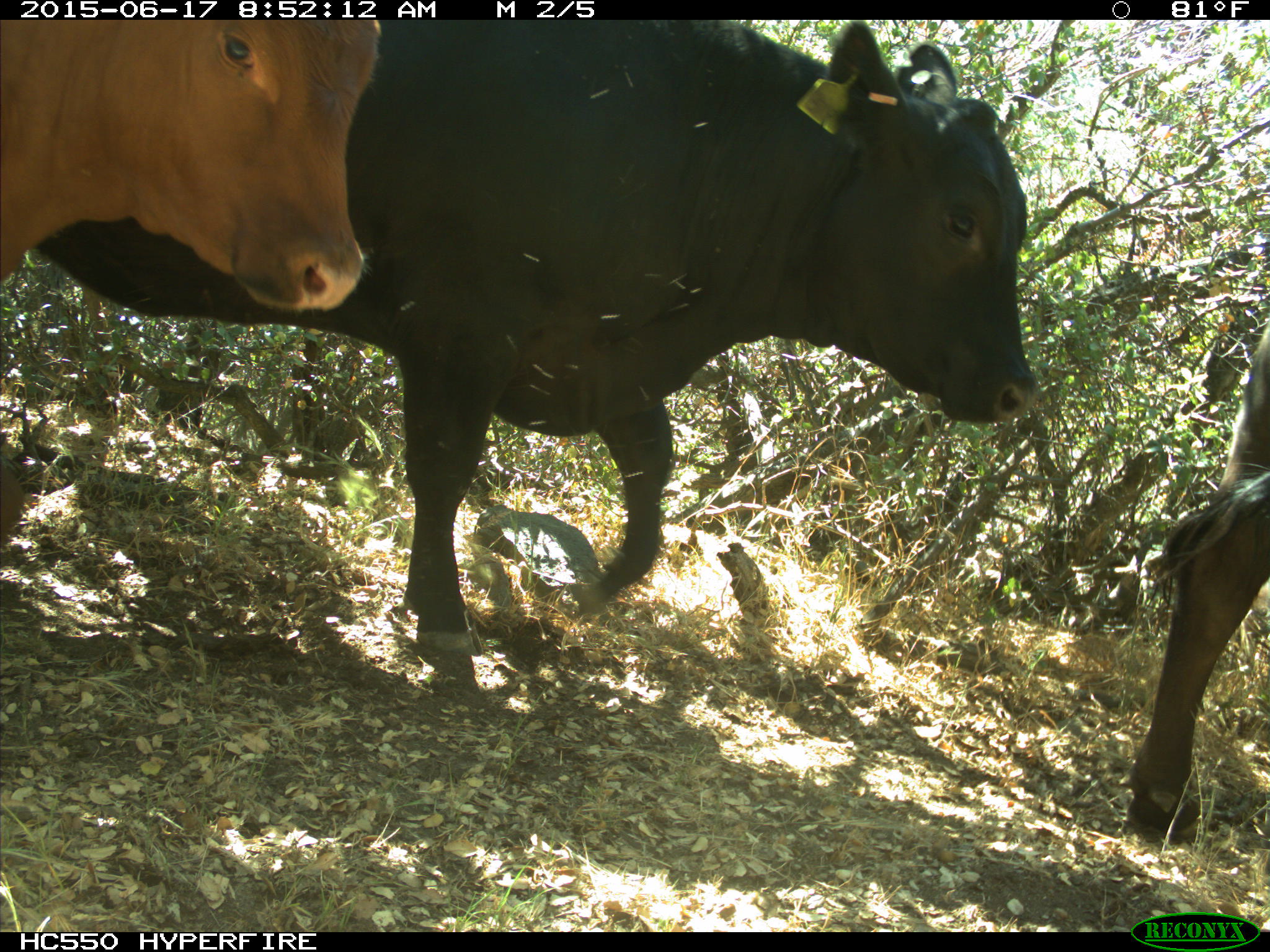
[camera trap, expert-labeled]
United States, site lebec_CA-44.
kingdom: Animalia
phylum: Chordata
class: Mammalia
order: Artiodactyla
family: Bovidae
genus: Bos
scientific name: Bos taurus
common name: domestic cow